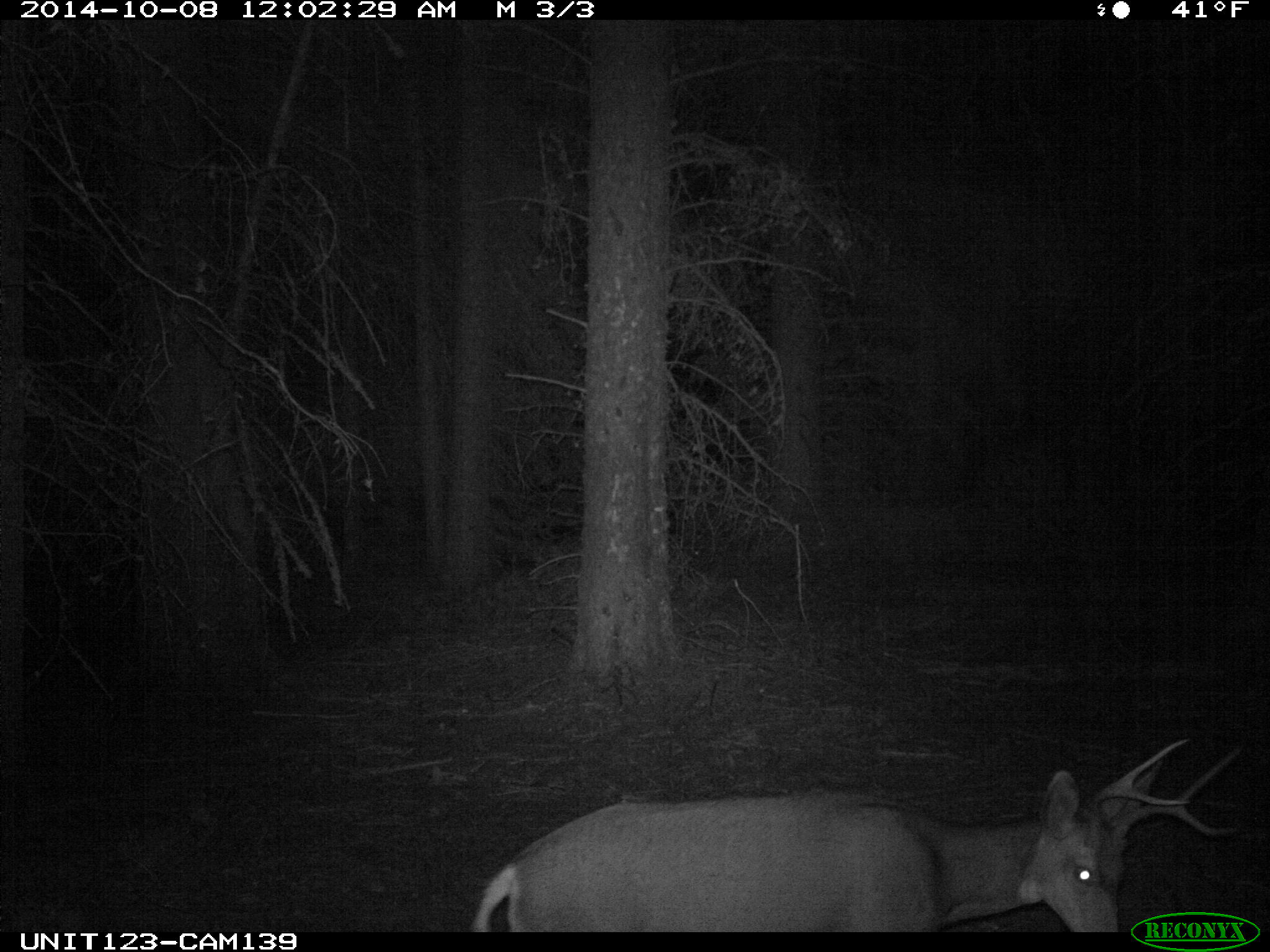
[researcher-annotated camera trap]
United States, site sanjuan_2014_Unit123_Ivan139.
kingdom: Animalia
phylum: Chordata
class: Mammalia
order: Artiodactyla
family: Cervidae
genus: Odocoileus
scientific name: Odocoileus hemionus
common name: mule deer